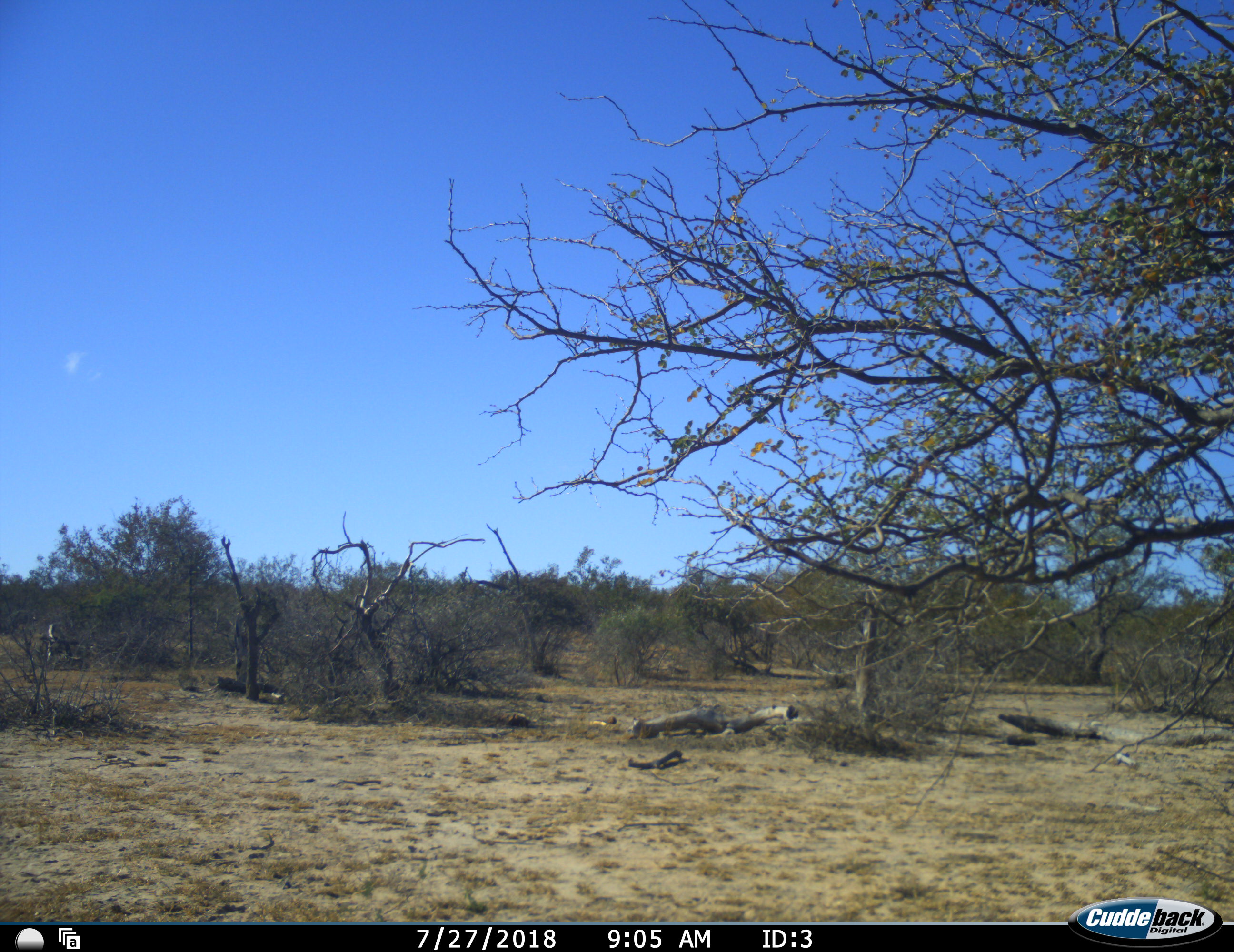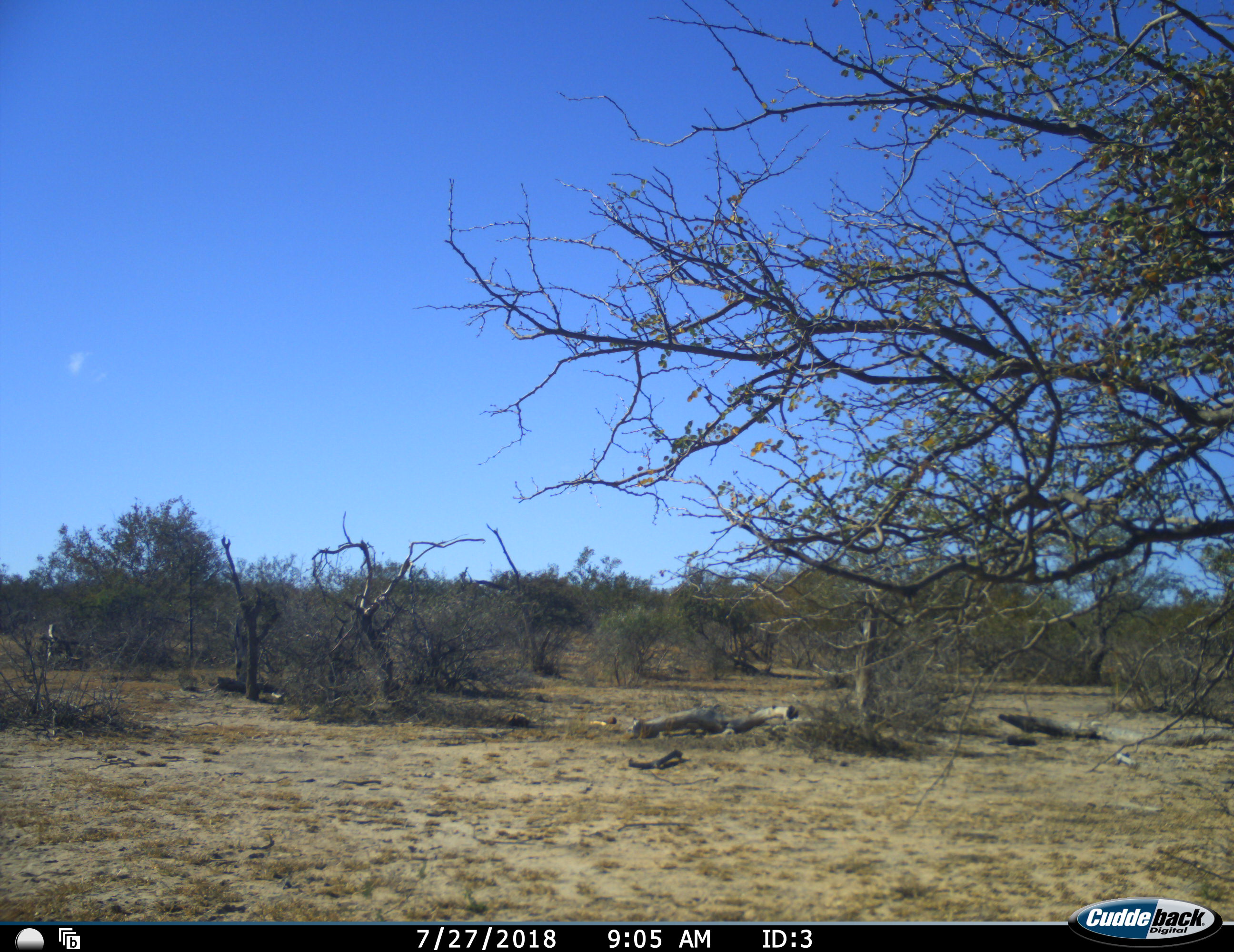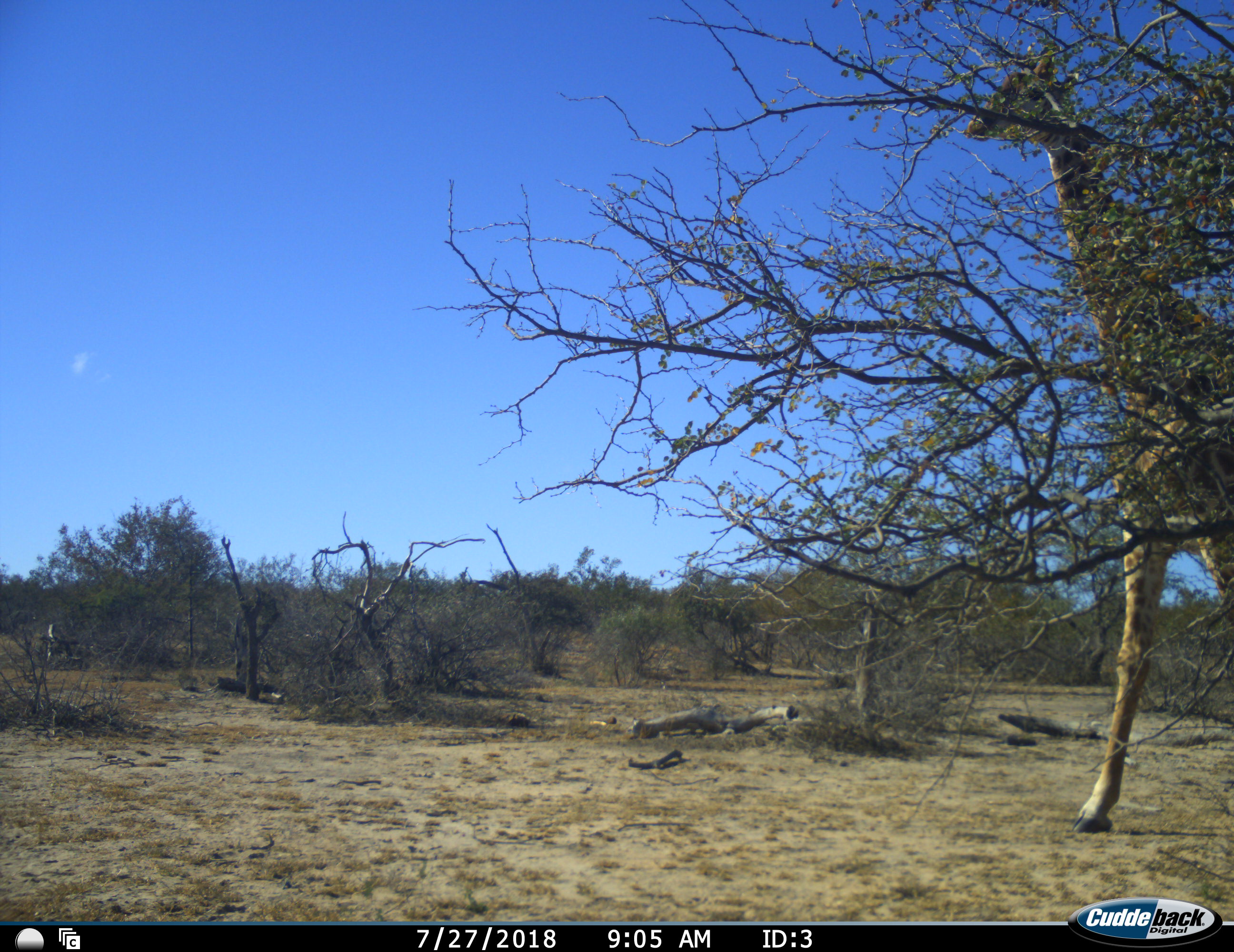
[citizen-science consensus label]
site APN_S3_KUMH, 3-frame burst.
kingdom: Animalia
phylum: Chordata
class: Mammalia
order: Artiodactyla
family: Giraffidae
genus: Giraffa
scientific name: Giraffa camelopardalis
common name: giraffe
Giraffe (Giraffa camelopardalis), count 1. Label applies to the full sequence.